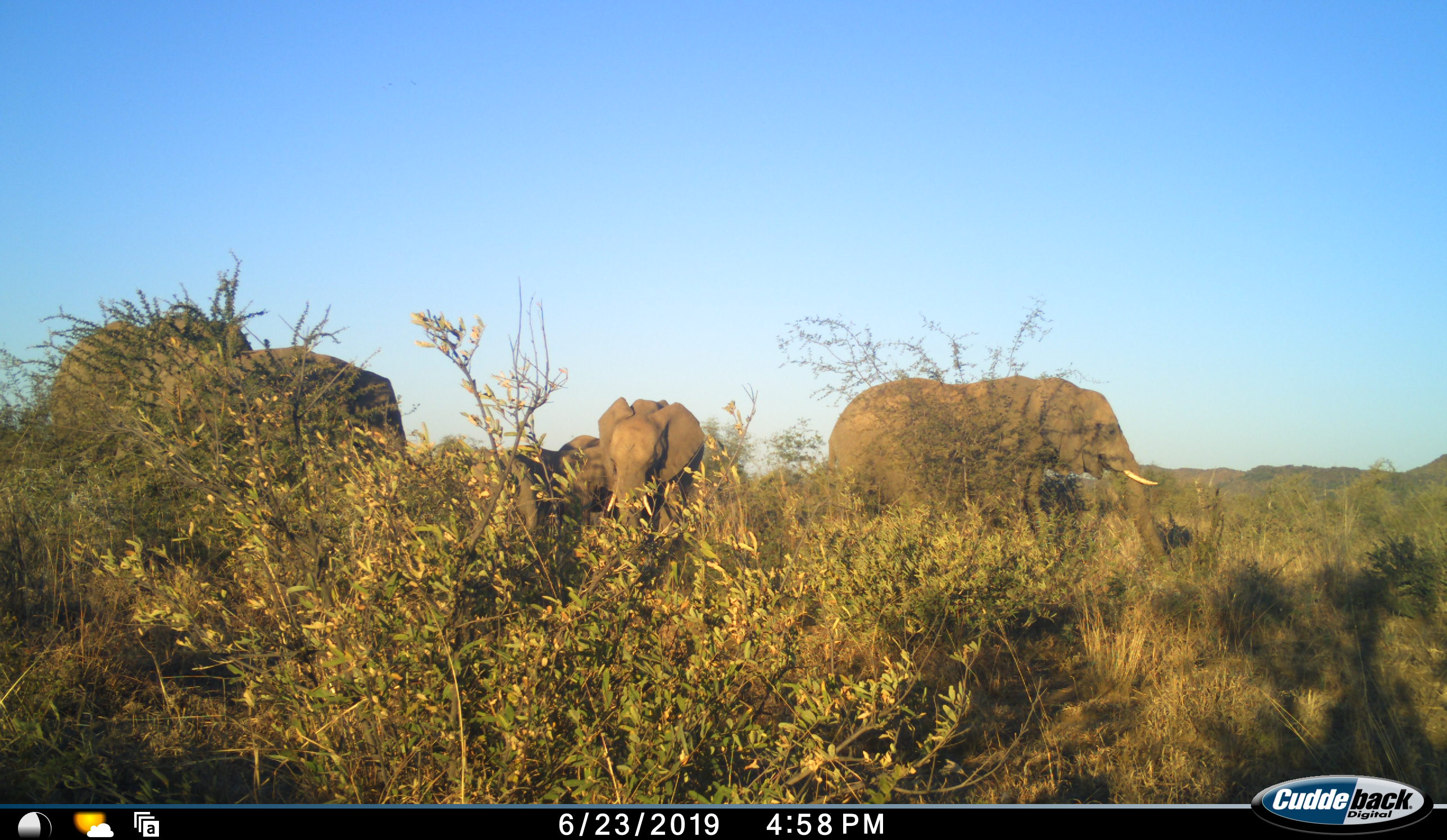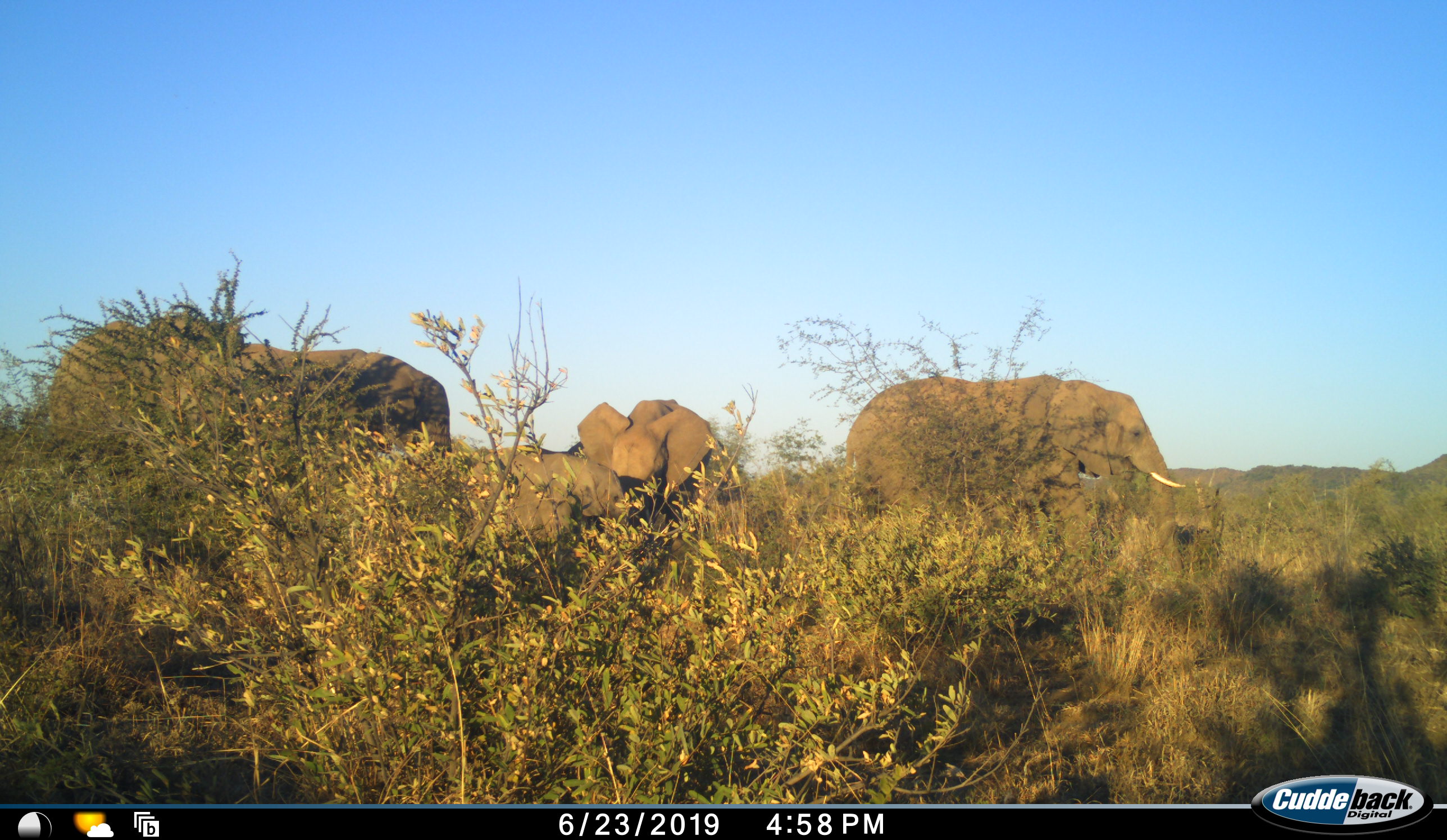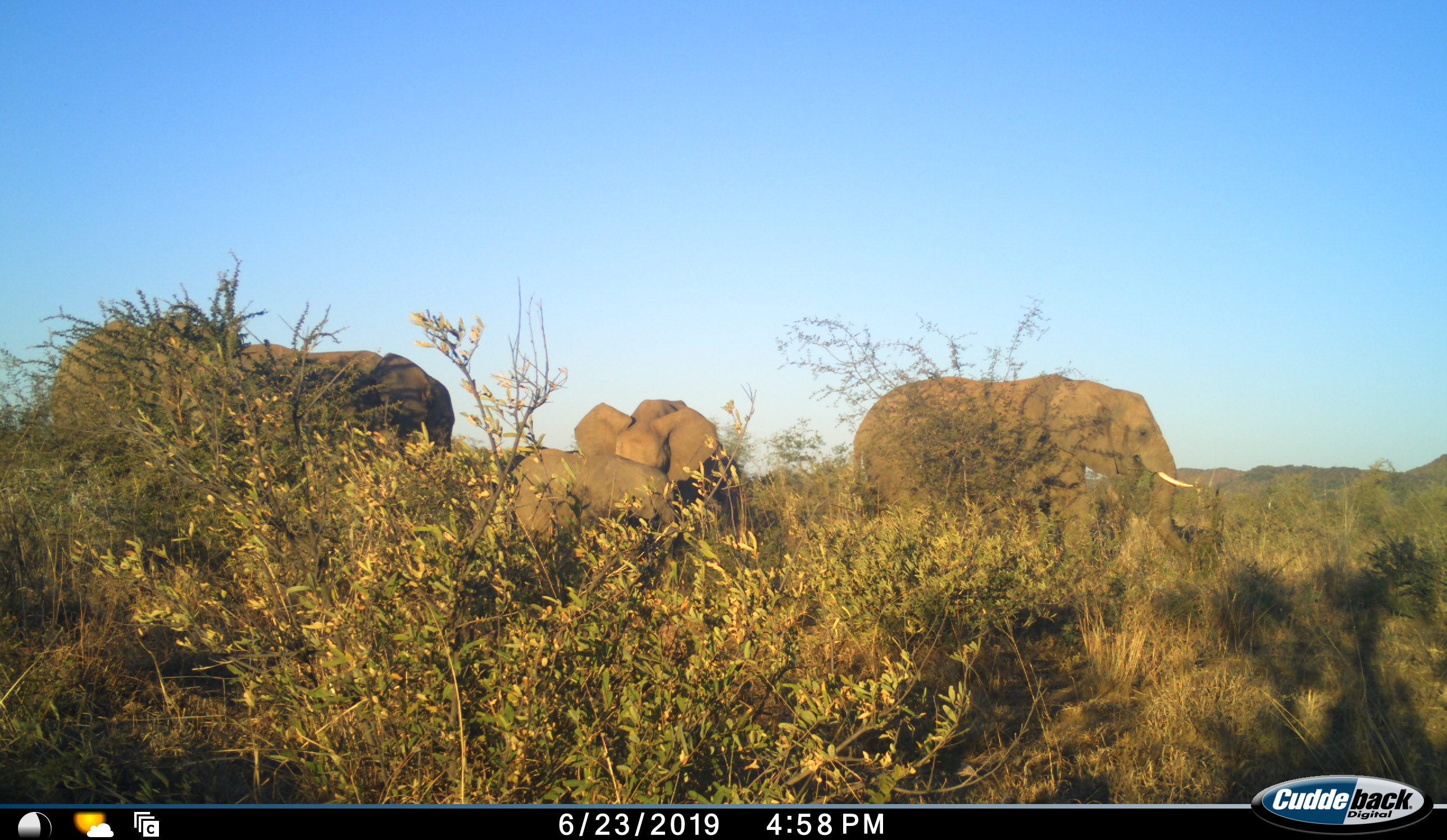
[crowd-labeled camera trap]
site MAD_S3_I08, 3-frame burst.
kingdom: Animalia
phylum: Chordata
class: Mammalia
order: Proboscidea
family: Elephantidae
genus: Loxodonta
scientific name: Loxodonta africana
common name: african bush elephant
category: elephant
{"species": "elephant (african bush elephant) (Loxodonta africana)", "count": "5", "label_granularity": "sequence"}